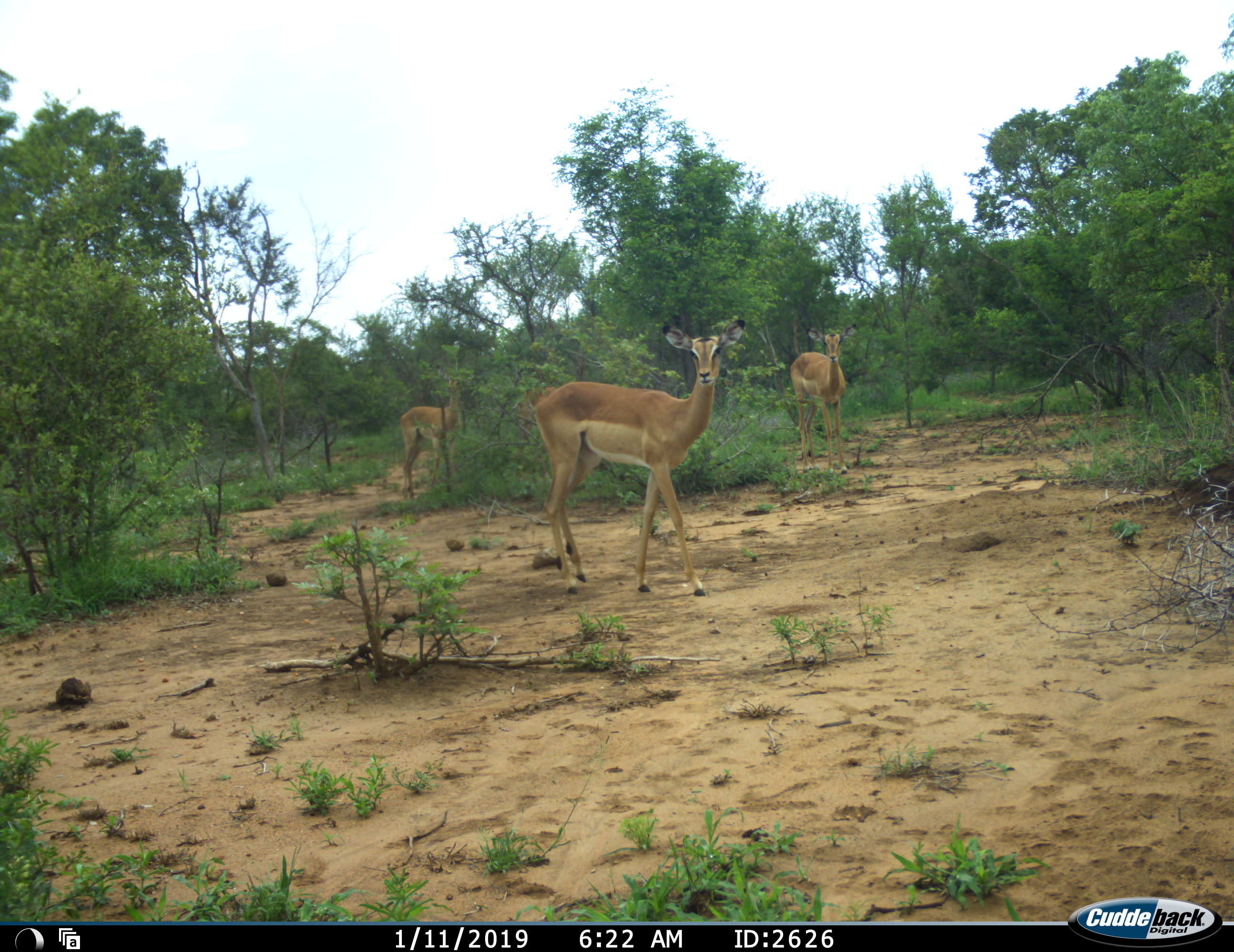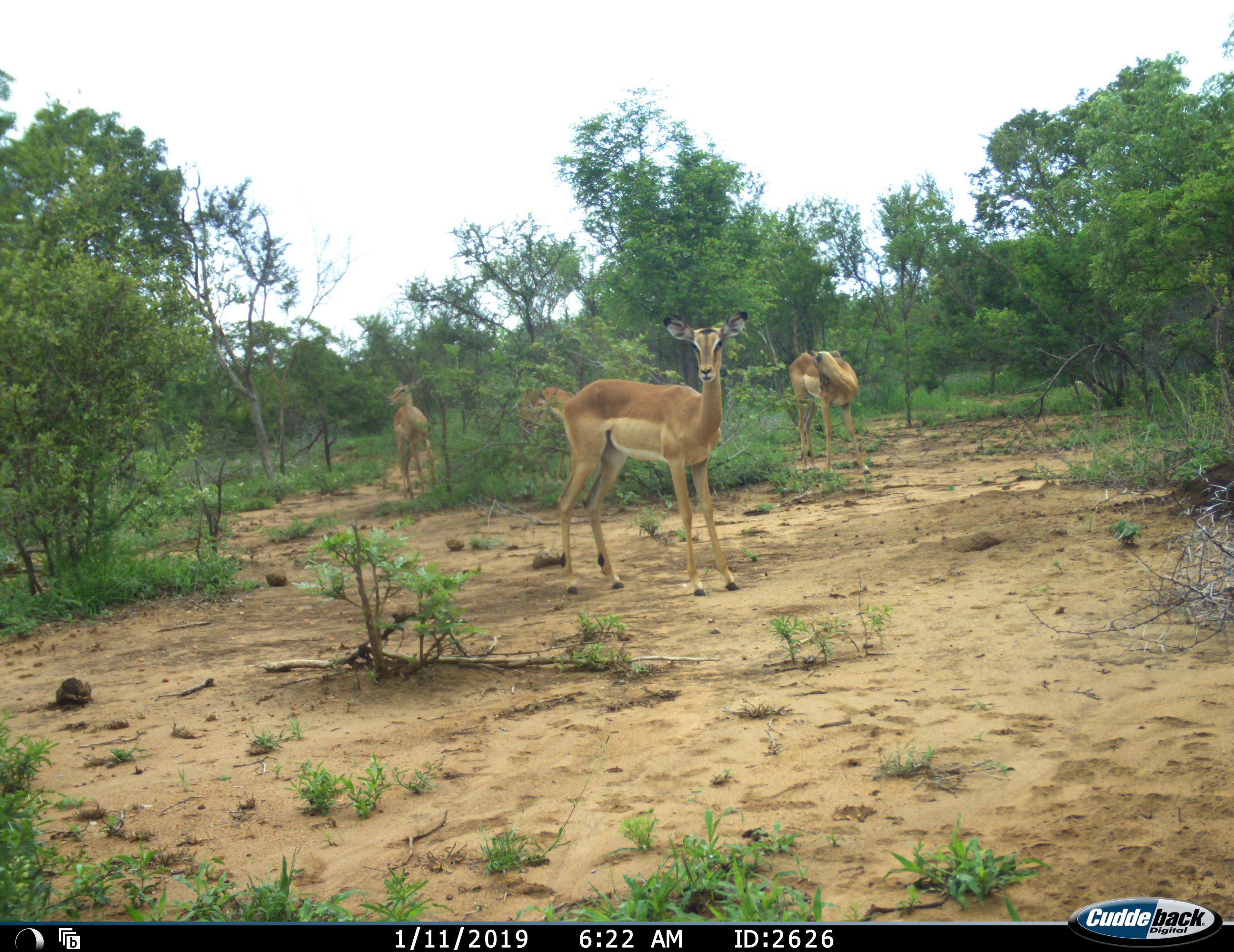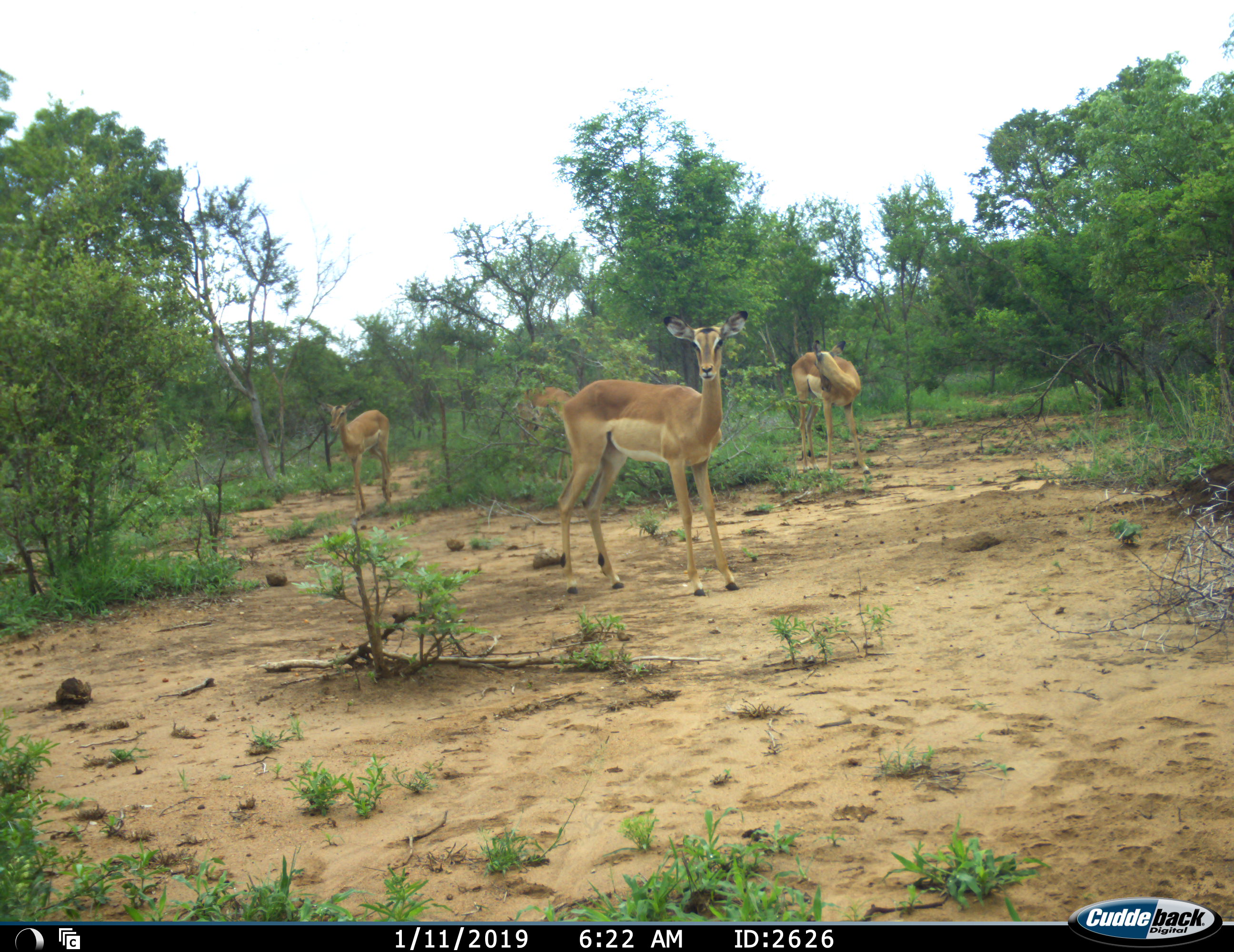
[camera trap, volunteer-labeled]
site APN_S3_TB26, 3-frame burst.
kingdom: Animalia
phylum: Chordata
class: Mammalia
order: Artiodactyla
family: Bovidae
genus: Aepyceros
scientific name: Aepyceros melampus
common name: impala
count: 4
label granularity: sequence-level